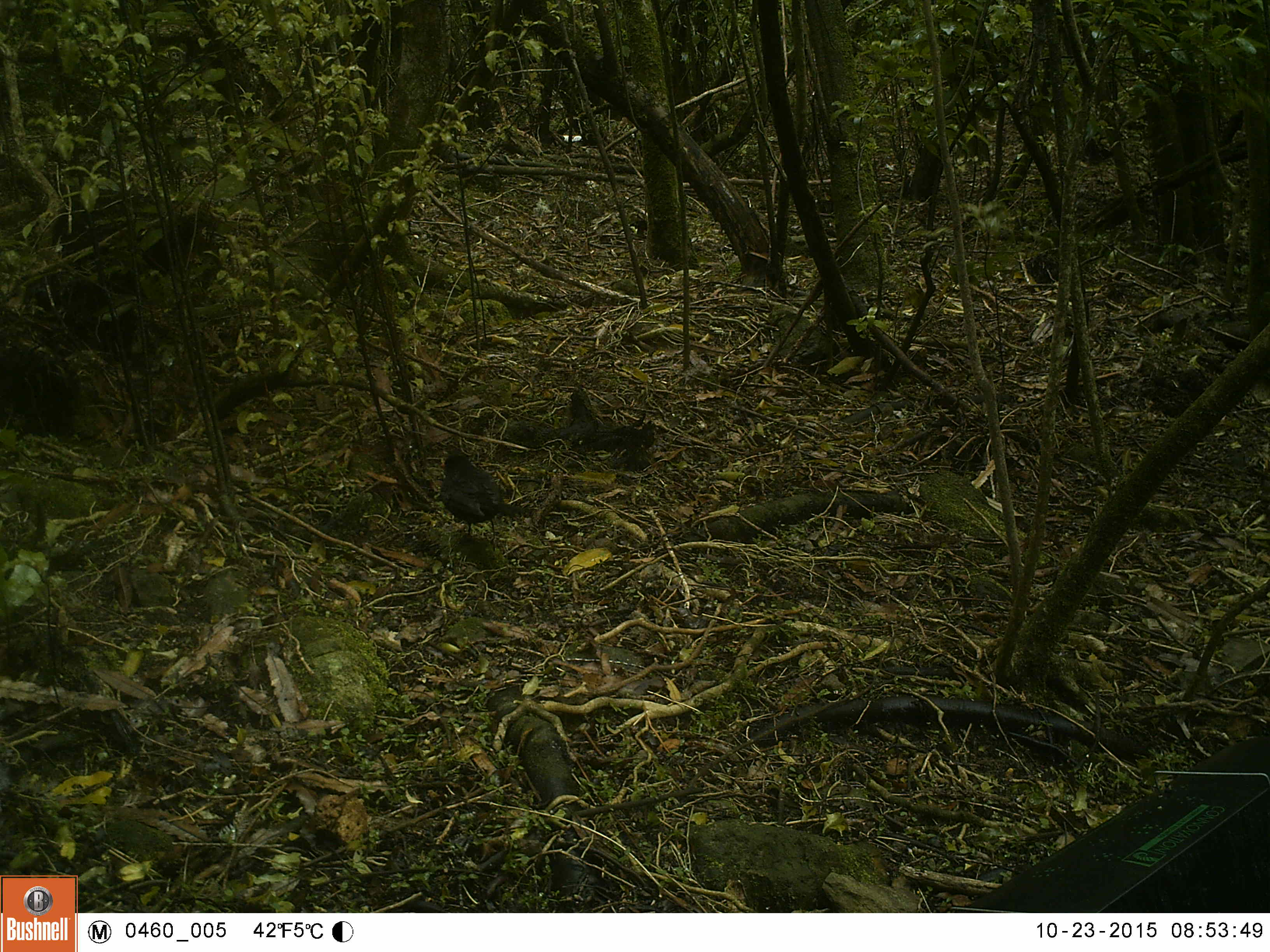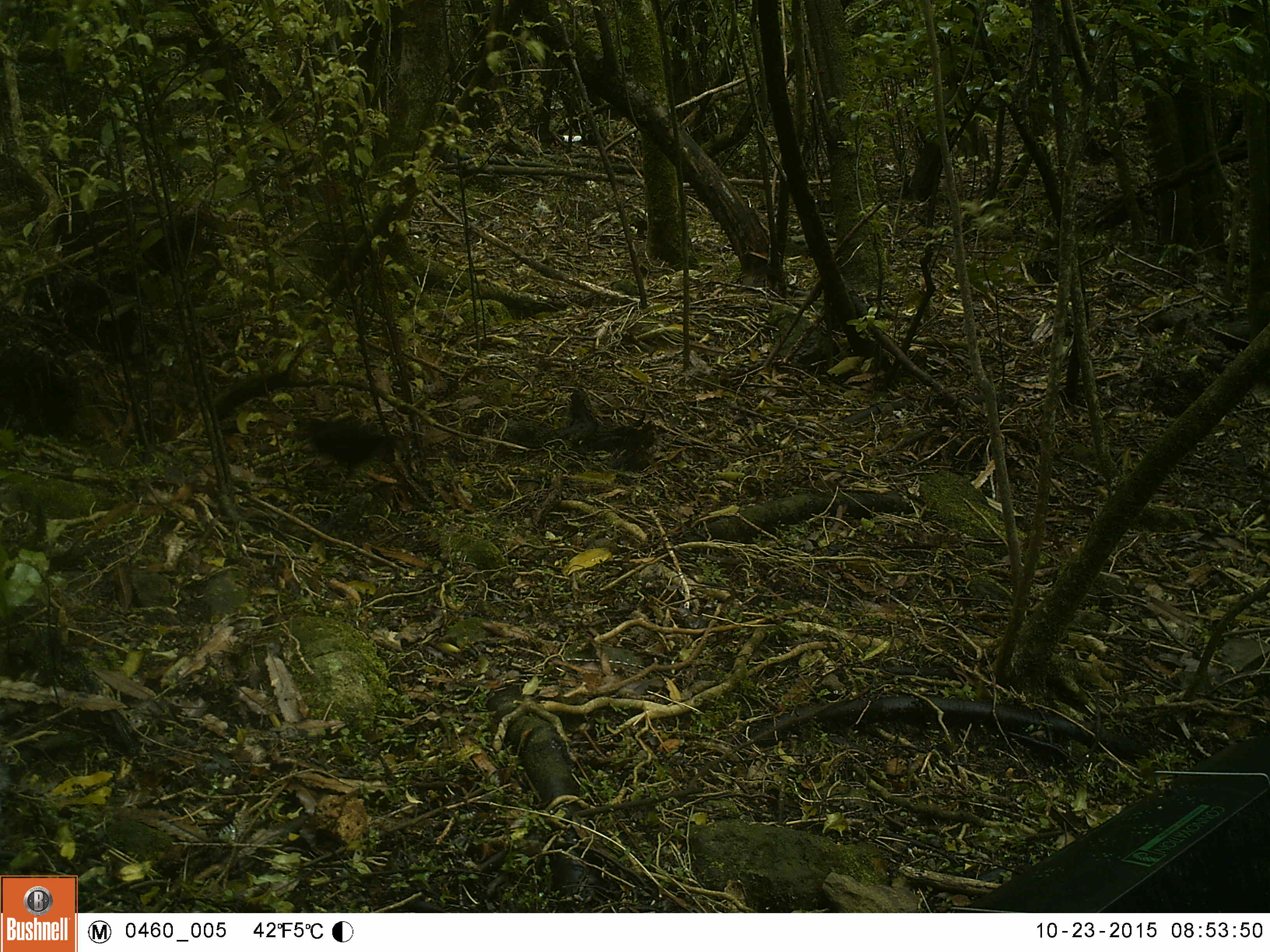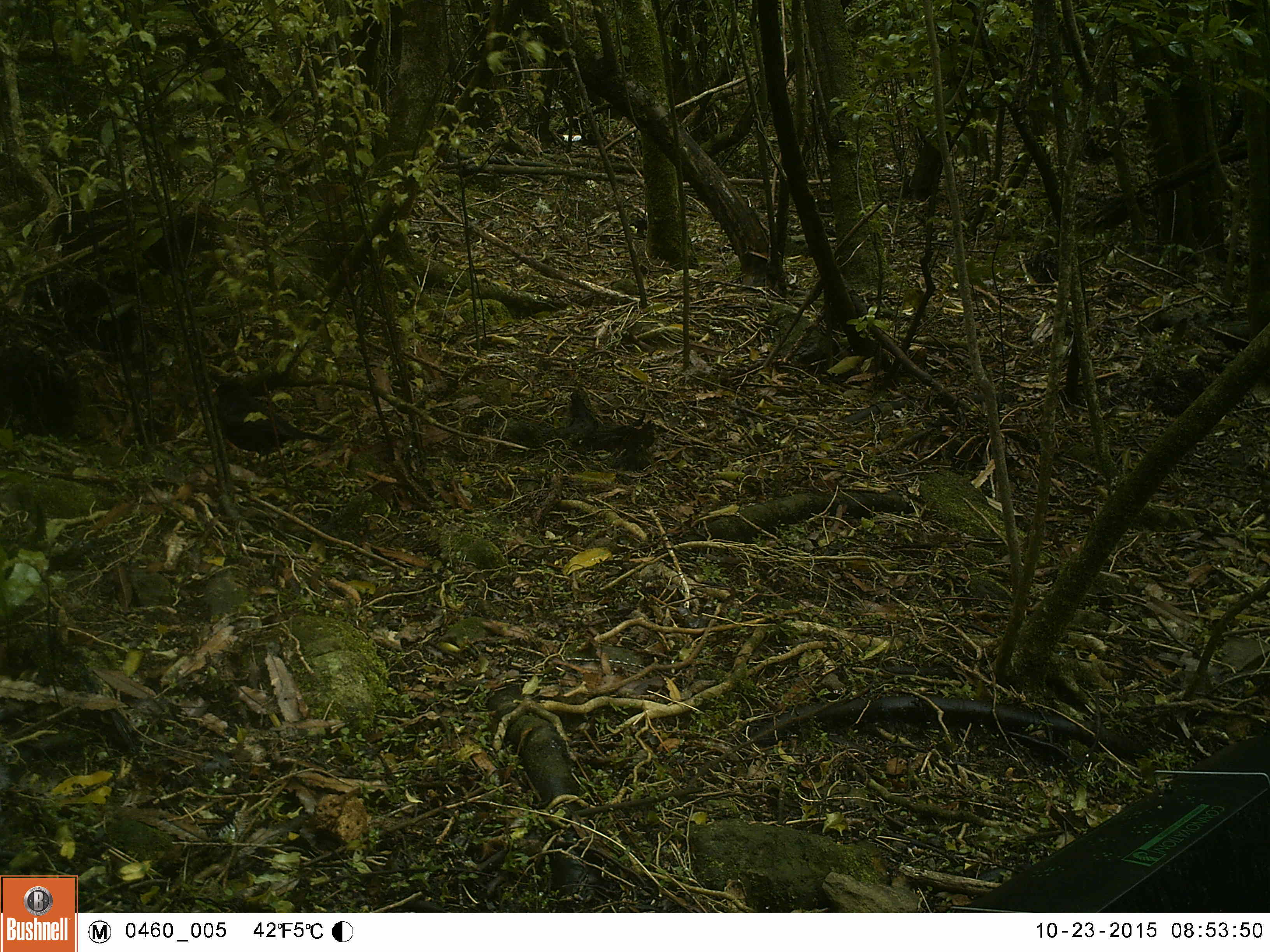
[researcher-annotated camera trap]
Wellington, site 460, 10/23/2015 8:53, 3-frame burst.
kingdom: Animalia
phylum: Chordata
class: Aves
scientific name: Aves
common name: bird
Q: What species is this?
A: Bird (Aves).